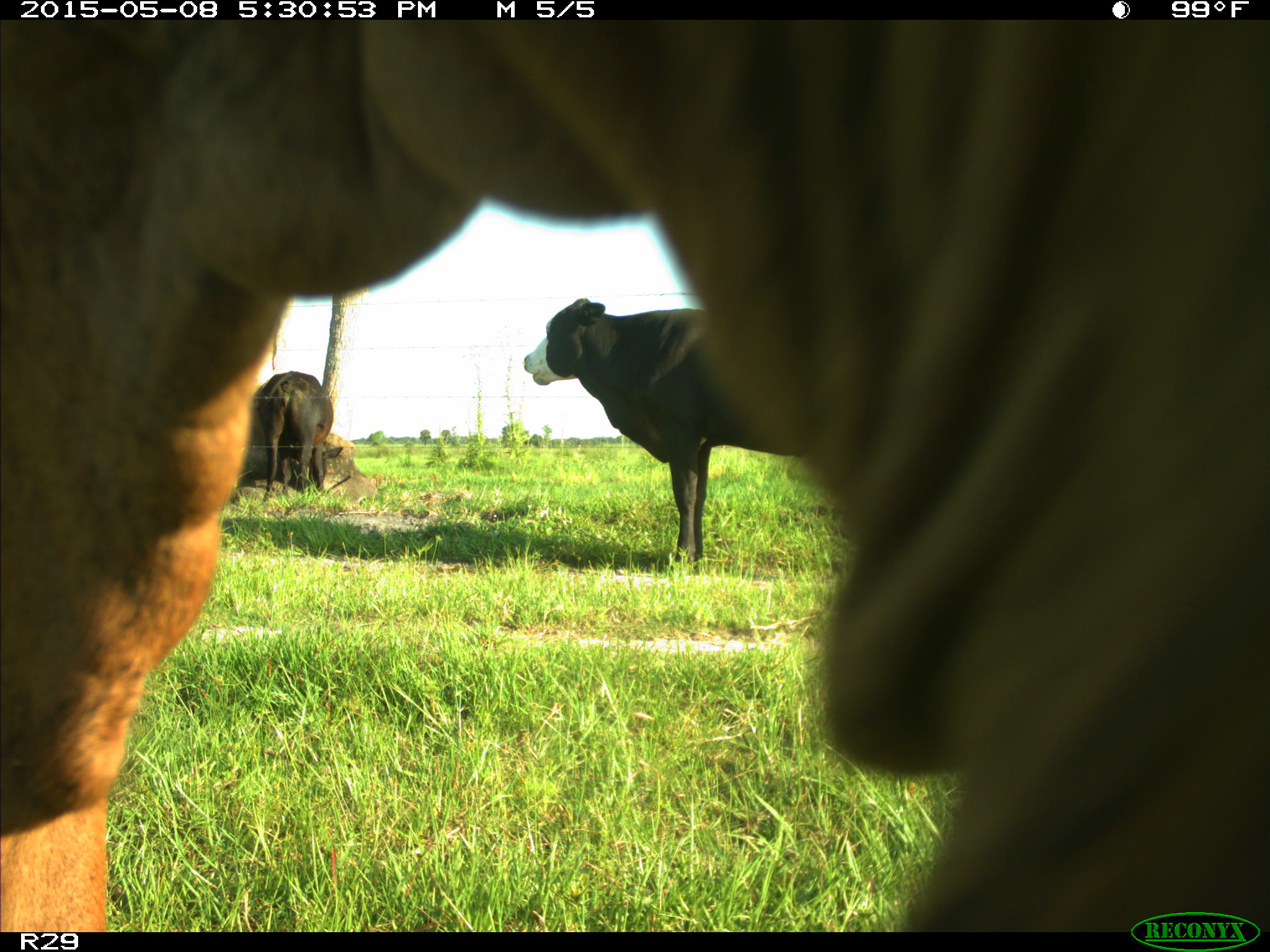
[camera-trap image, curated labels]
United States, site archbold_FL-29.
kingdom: Animalia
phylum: Chordata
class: Mammalia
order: Artiodactyla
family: Bovidae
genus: Bos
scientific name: Bos taurus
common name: domestic cow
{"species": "Bos taurus (domestic cow)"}